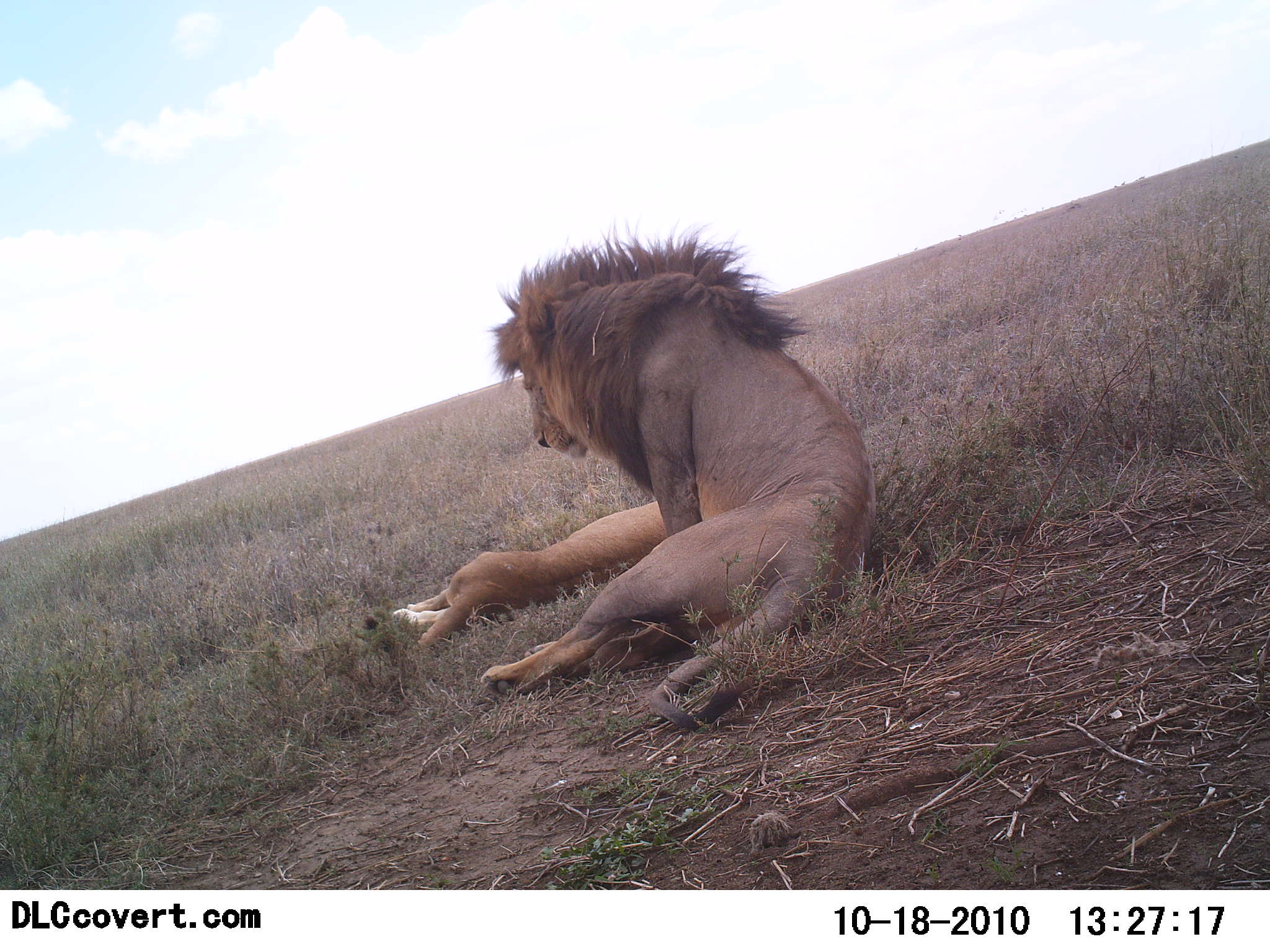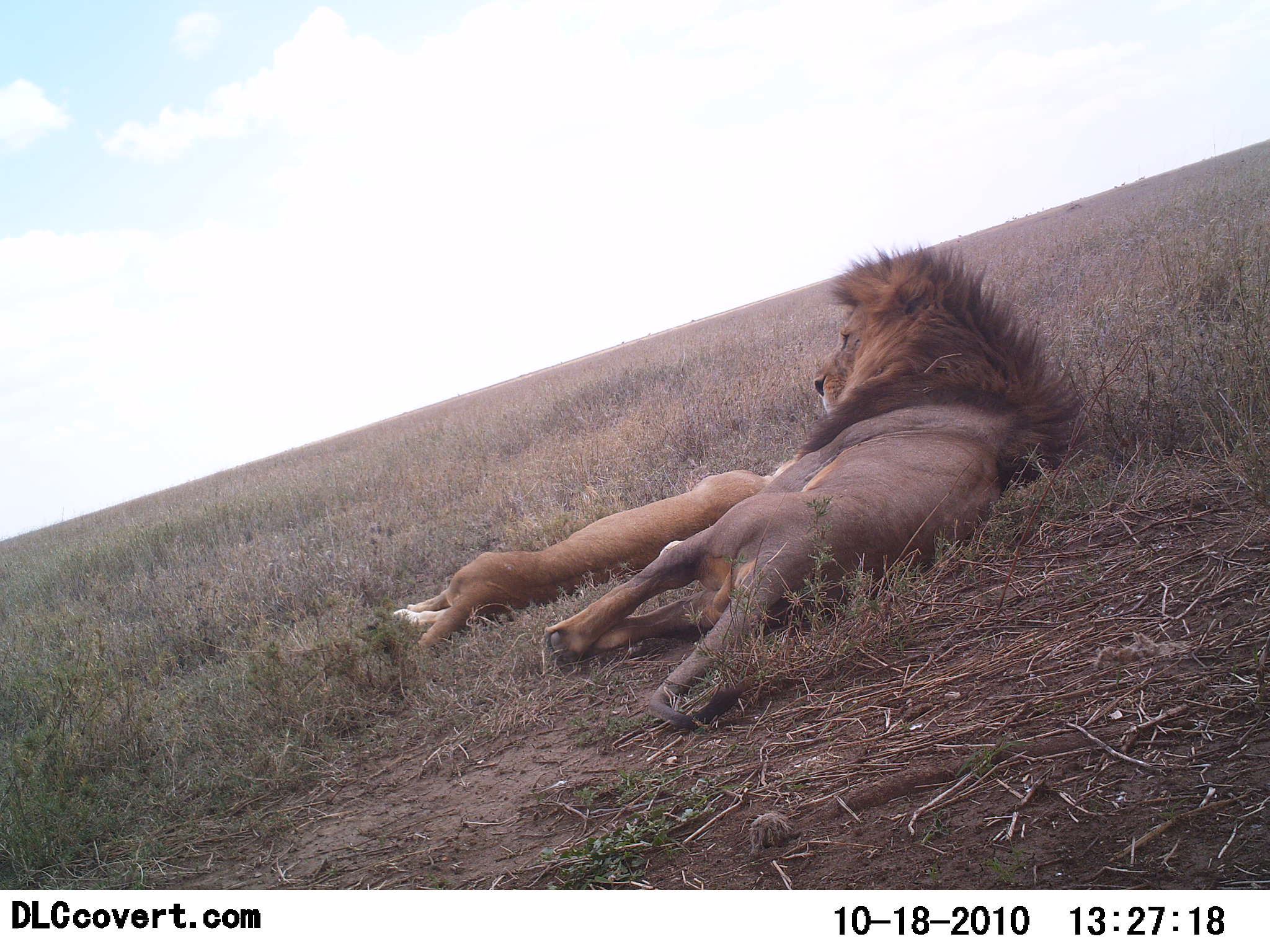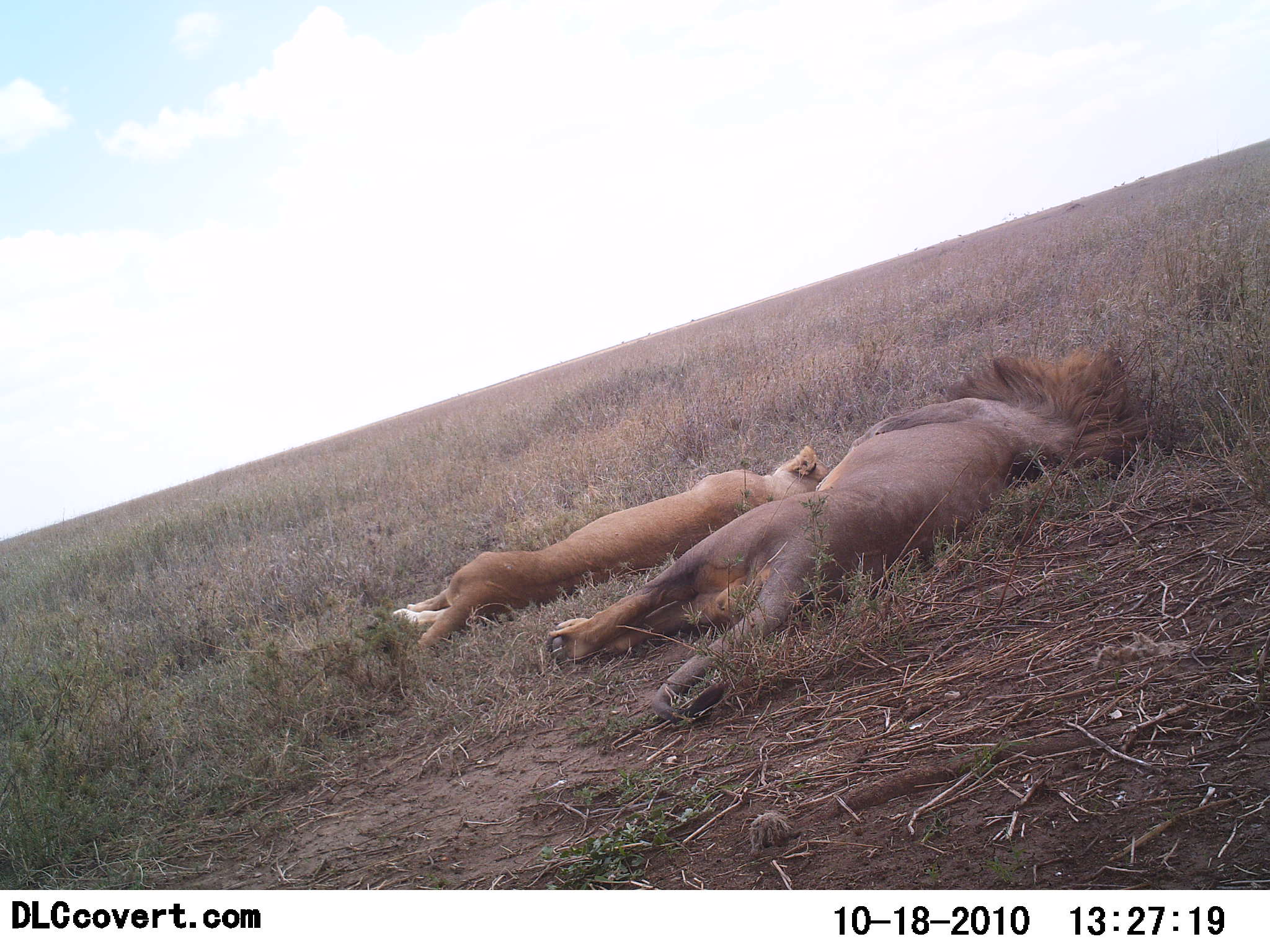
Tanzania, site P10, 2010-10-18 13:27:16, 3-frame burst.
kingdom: Animalia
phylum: Chordata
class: Mammalia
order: Carnivora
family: Felidae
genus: Panthera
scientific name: Panthera leo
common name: lion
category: lionfemale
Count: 1.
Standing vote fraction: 0%.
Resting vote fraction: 100%.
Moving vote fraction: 0%.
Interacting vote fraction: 0%.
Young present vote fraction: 0%.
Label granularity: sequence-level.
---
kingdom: Animalia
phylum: Chordata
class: Mammalia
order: Carnivora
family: Felidae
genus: Panthera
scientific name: Panthera leo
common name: lion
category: lionmale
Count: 1.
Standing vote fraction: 0%.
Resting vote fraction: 95%.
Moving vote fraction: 0%.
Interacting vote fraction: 0%.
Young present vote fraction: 0%.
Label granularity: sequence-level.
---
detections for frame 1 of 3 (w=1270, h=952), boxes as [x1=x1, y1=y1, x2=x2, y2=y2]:
animal: [x1=390, y1=214, x2=875, y2=730]; [x1=479, y1=235, x2=879, y2=732]; [x1=394, y1=492, x2=669, y2=651]; [x1=392, y1=499, x2=667, y2=649]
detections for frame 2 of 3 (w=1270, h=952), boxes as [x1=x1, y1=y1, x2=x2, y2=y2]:
animal: [x1=544, y1=242, x2=1088, y2=730]; [x1=544, y1=244, x2=1080, y2=728]; [x1=393, y1=456, x2=818, y2=652]; [x1=391, y1=453, x2=800, y2=653]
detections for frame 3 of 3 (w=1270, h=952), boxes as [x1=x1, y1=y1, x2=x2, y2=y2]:
animal: [x1=545, y1=342, x2=1158, y2=725]; [x1=547, y1=342, x2=1156, y2=727]; [x1=389, y1=443, x2=834, y2=650]; [x1=391, y1=443, x2=832, y2=650]